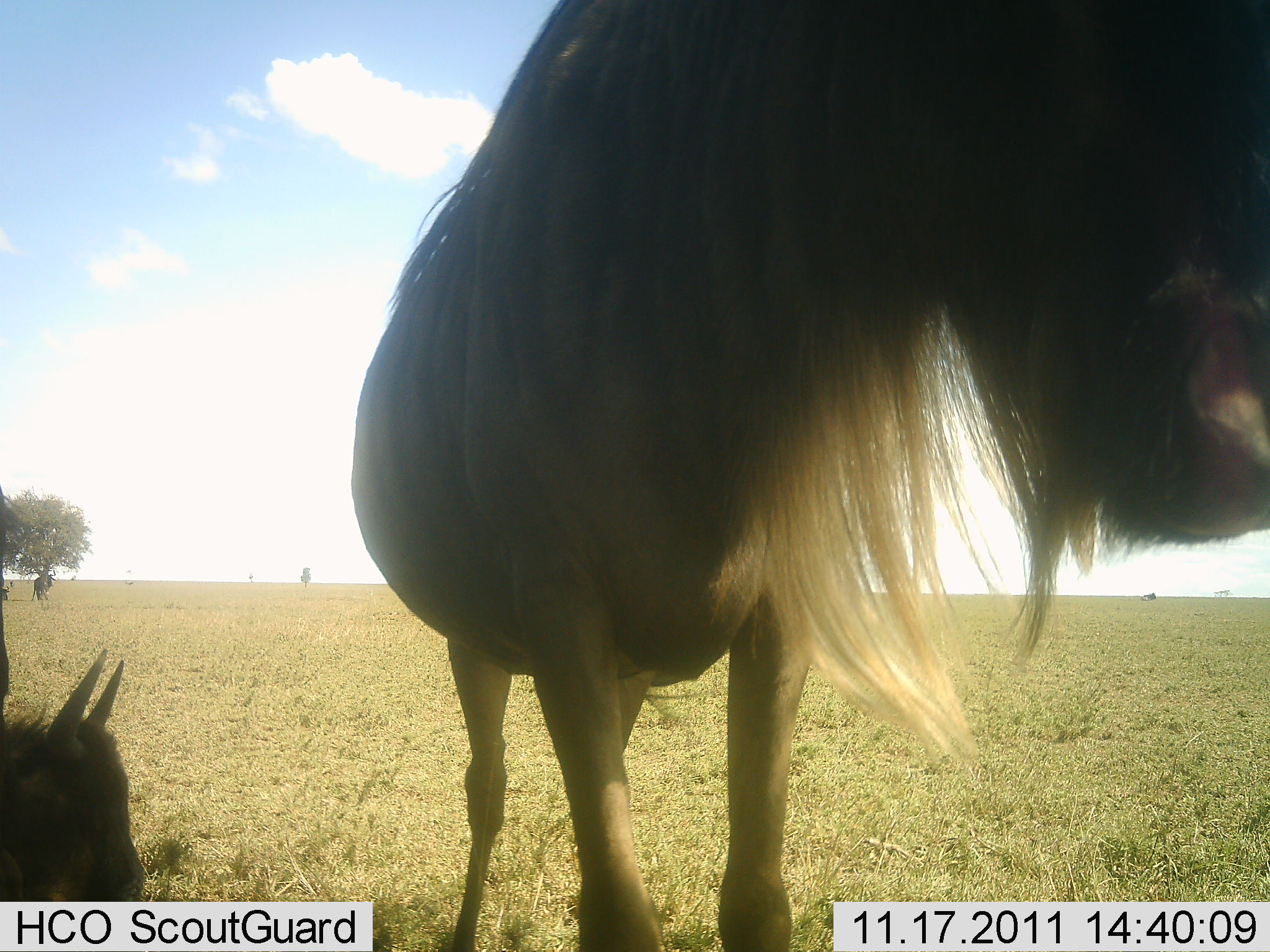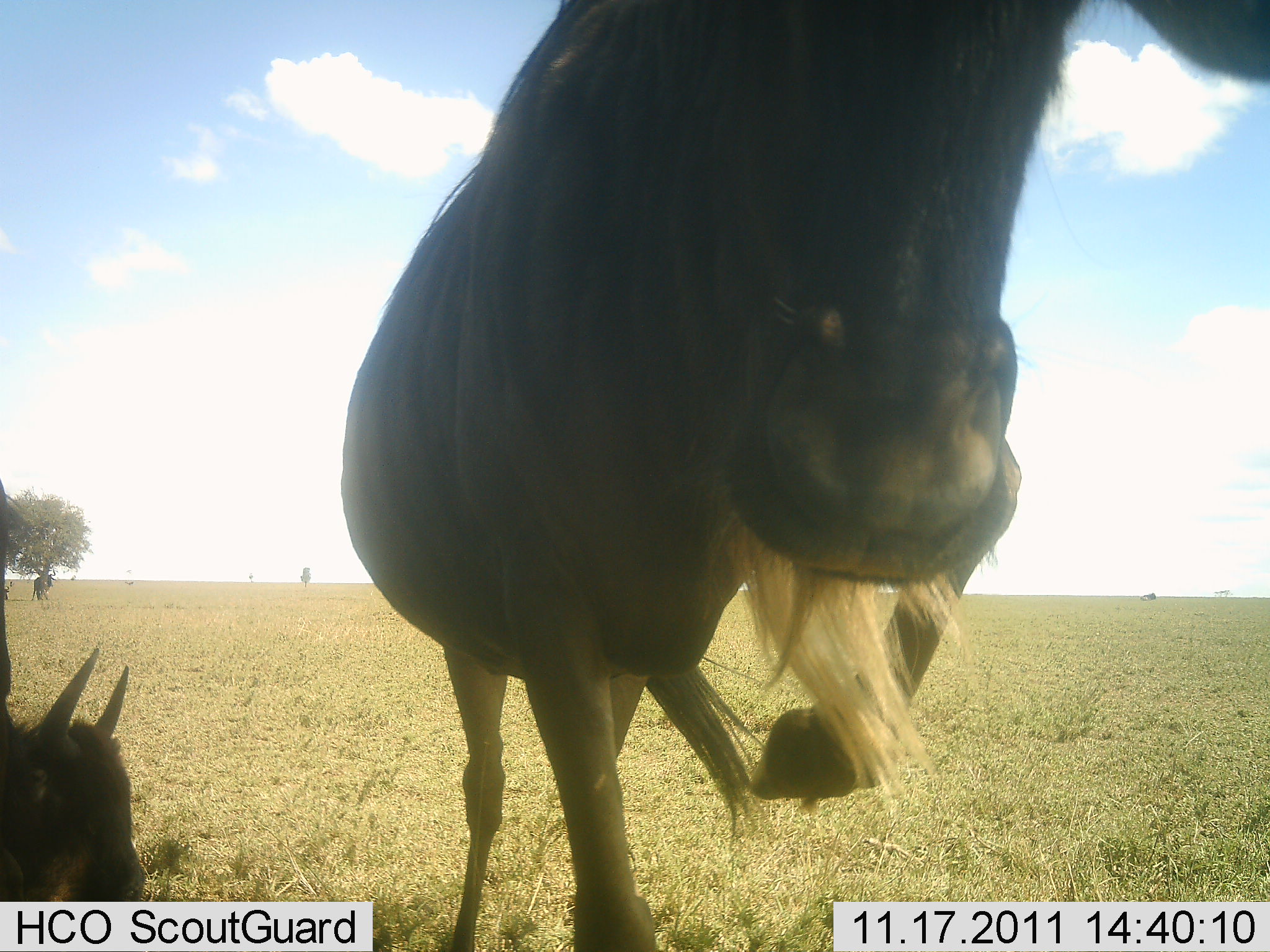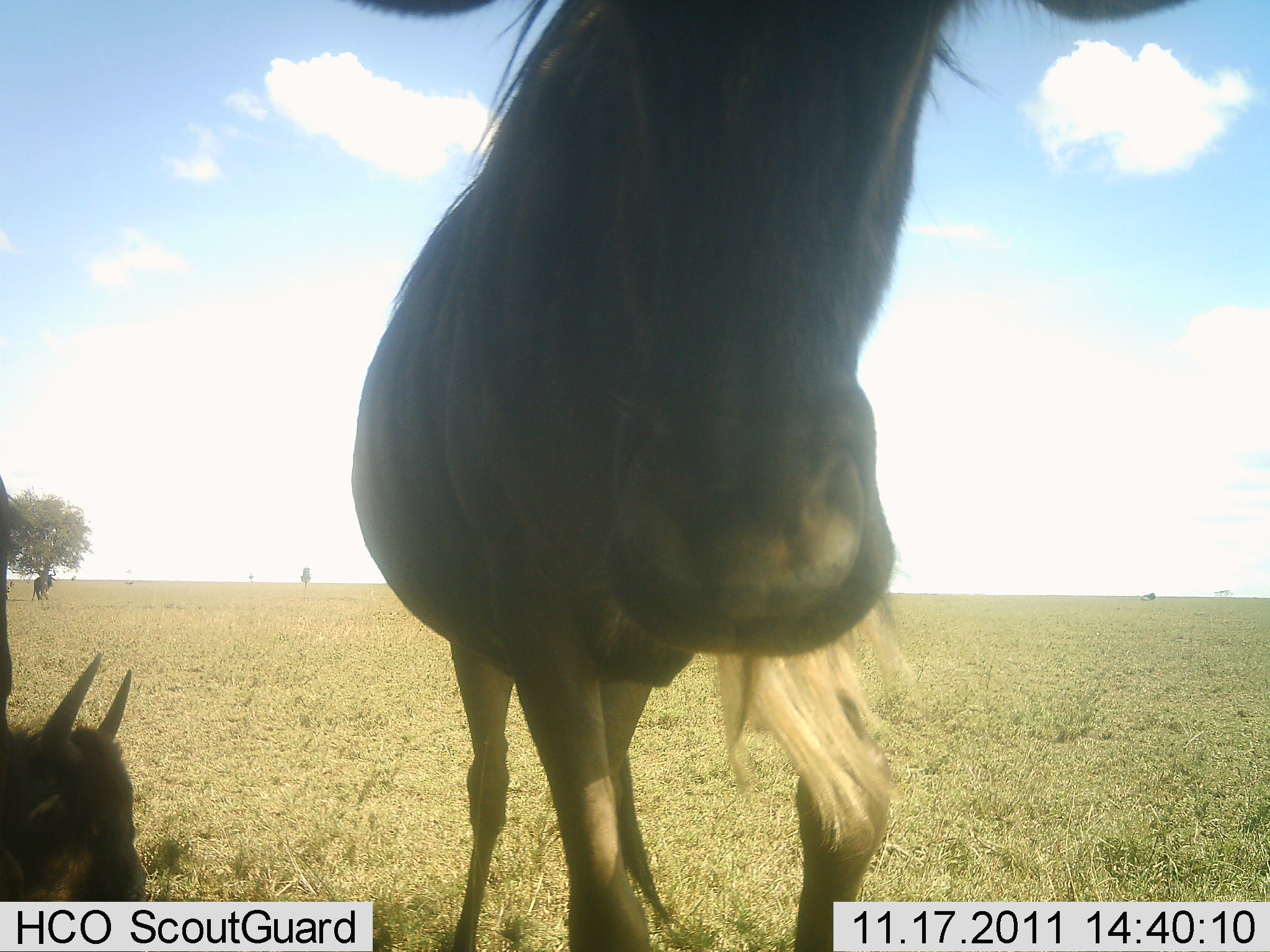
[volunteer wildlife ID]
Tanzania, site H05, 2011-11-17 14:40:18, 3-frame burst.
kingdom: Animalia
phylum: Chordata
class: Mammalia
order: Artiodactyla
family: Bovidae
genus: Connochaetes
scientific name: Connochaetes taurinus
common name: blue wildebeest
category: wildebeest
Wildebeest (blue wildebeest) (Connochaetes taurinus), count 2. Behavior (volunteer vote fractions): standing 73%, resting 73%, moving 20%, interacting 20%. Young present (vote fraction): 47%. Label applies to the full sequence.